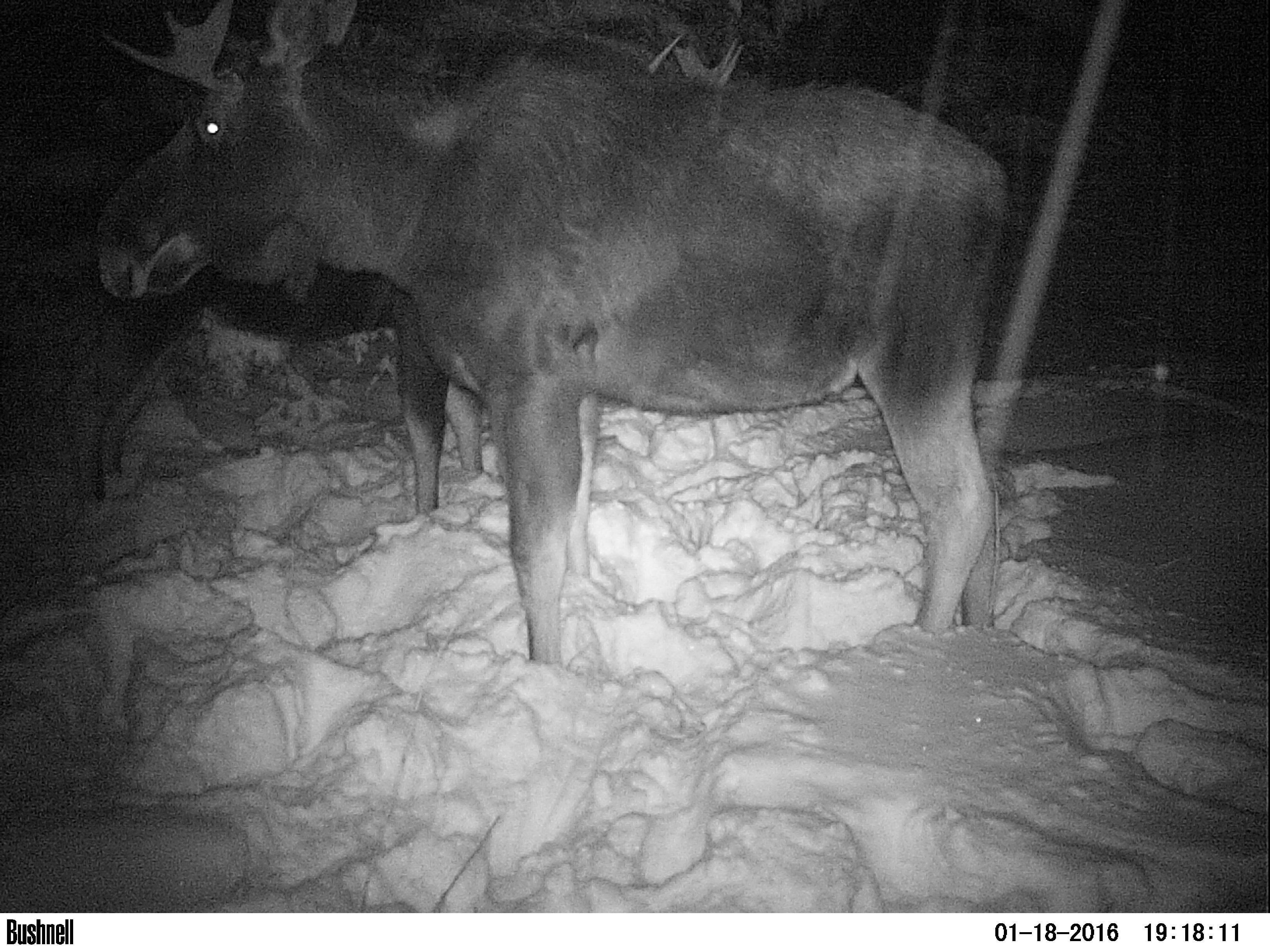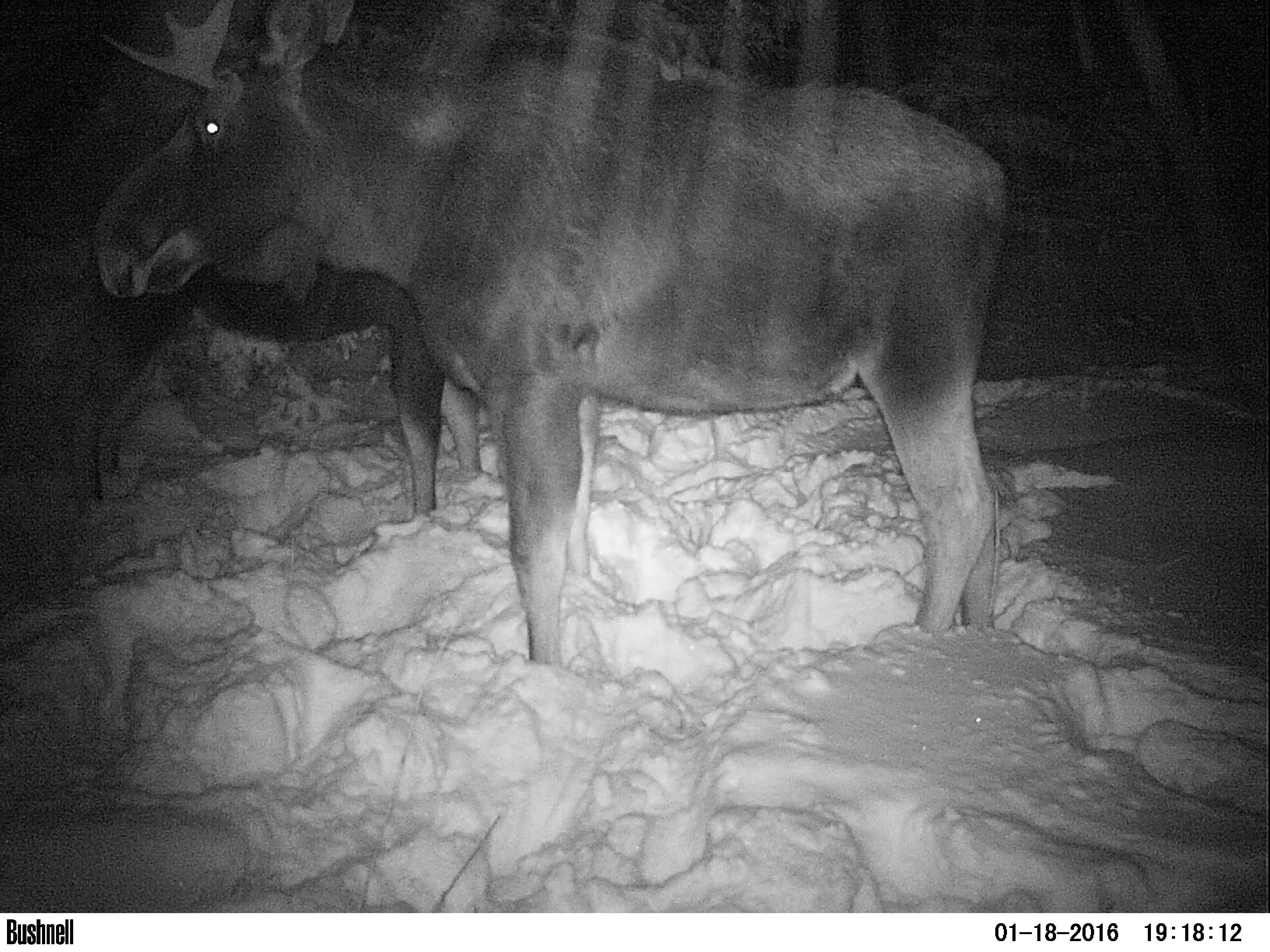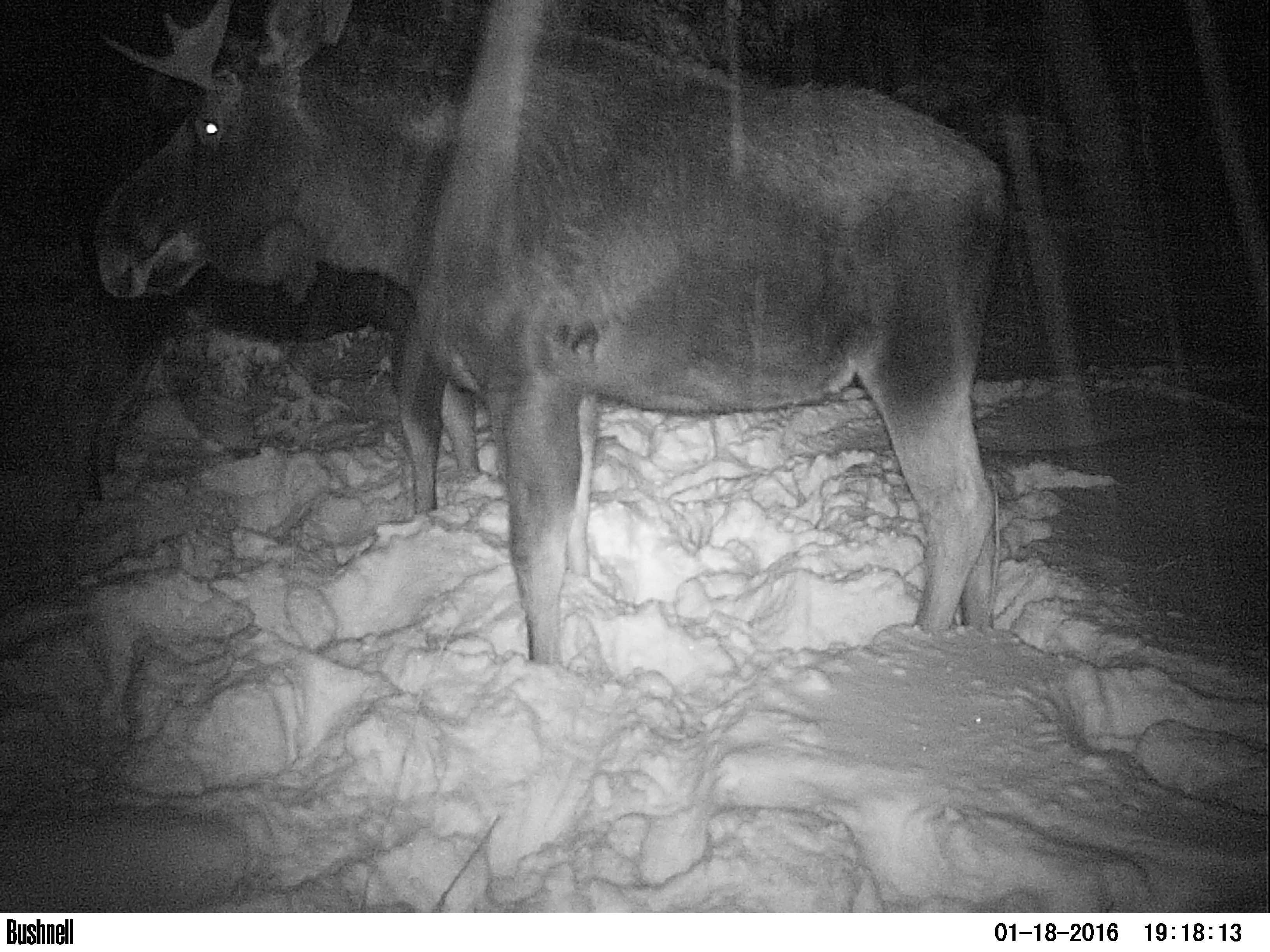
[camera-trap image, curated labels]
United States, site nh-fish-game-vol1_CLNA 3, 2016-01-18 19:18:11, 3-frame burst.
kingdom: Animalia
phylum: Chordata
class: Mammalia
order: Artiodactyla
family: Cervidae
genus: Alces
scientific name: Alces alces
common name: moose